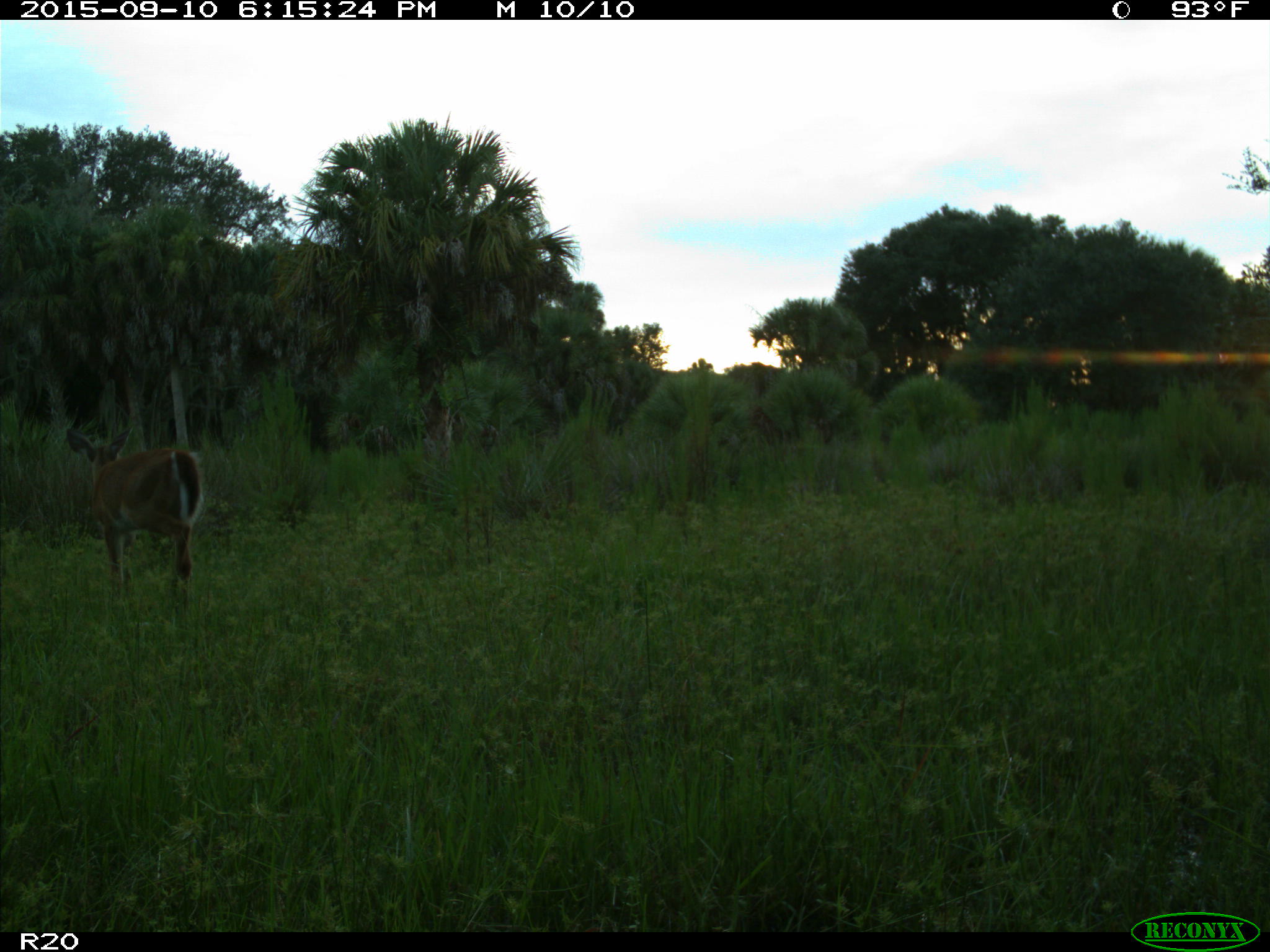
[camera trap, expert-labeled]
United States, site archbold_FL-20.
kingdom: Animalia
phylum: Chordata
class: Mammalia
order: Artiodactyla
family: Cervidae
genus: Odocoileus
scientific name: Odocoileus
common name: deer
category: unidentified deer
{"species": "unidentified deer (deer) (Odocoileus)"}